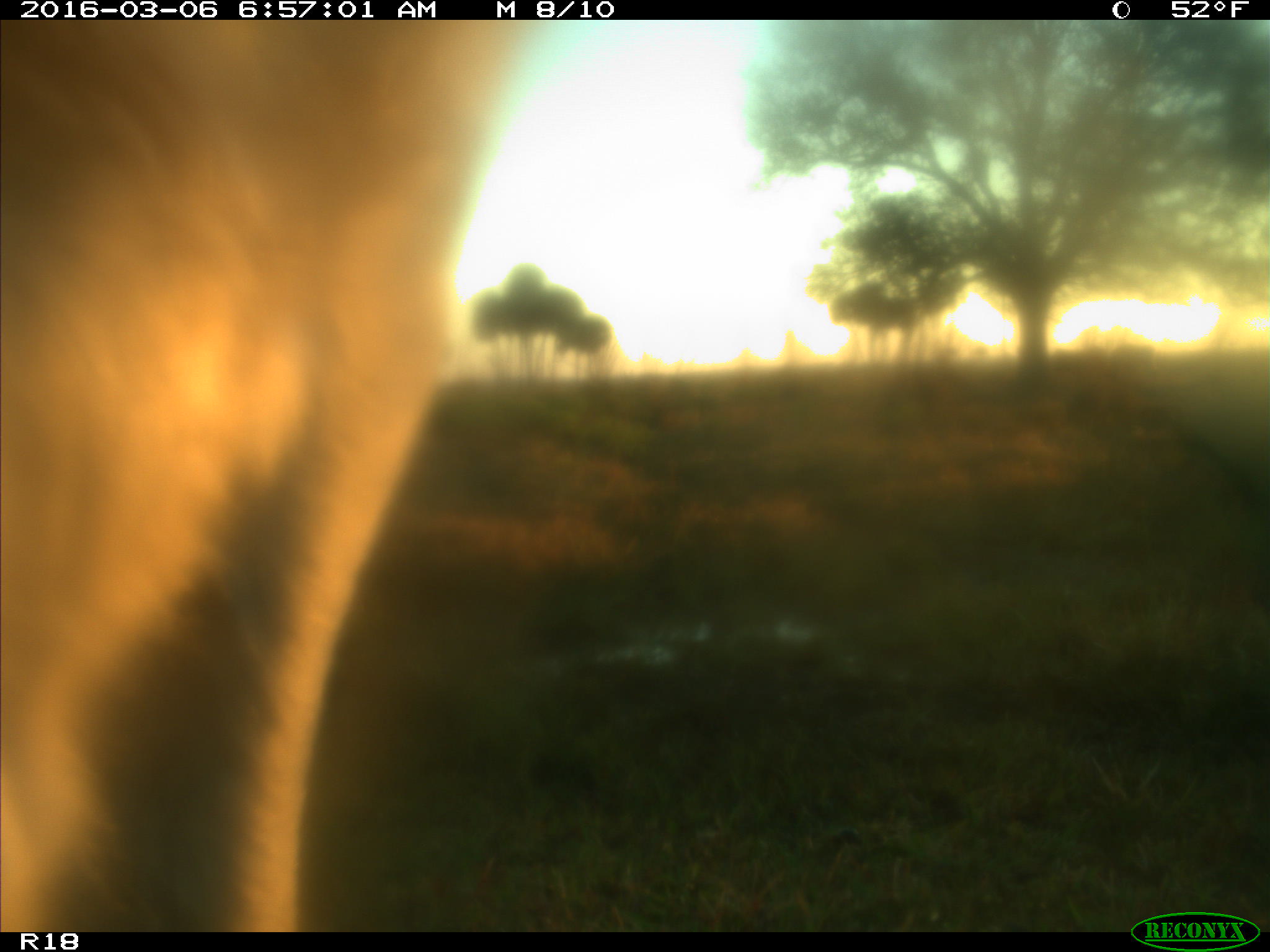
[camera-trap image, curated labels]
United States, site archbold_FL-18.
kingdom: Animalia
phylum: Chordata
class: Mammalia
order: Artiodactyla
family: Bovidae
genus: Bos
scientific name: Bos taurus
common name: domestic cow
Bos taurus (domestic cow).